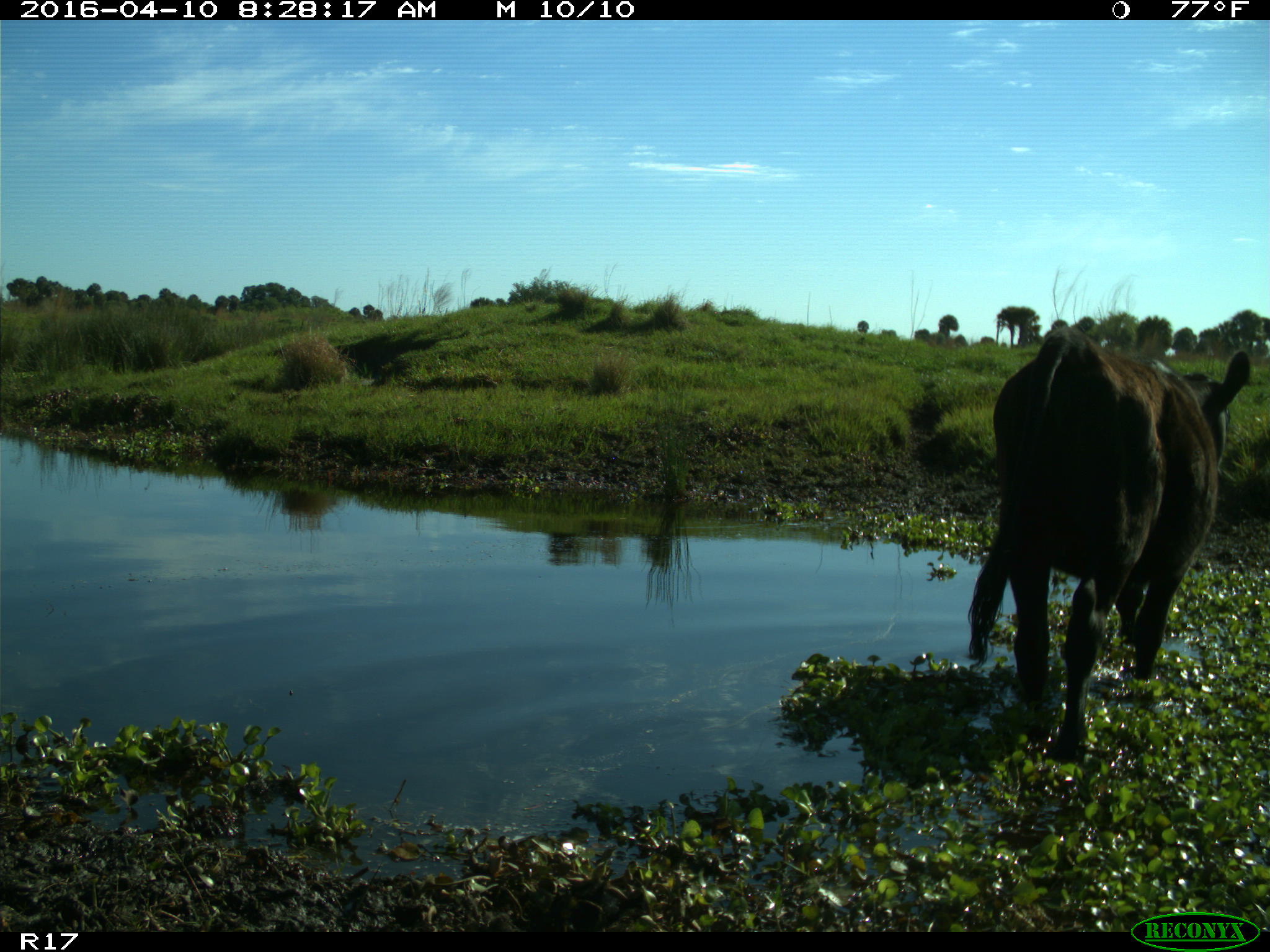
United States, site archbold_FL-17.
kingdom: Animalia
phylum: Chordata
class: Mammalia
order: Artiodactyla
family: Bovidae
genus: Bos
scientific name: Bos taurus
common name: domestic cow